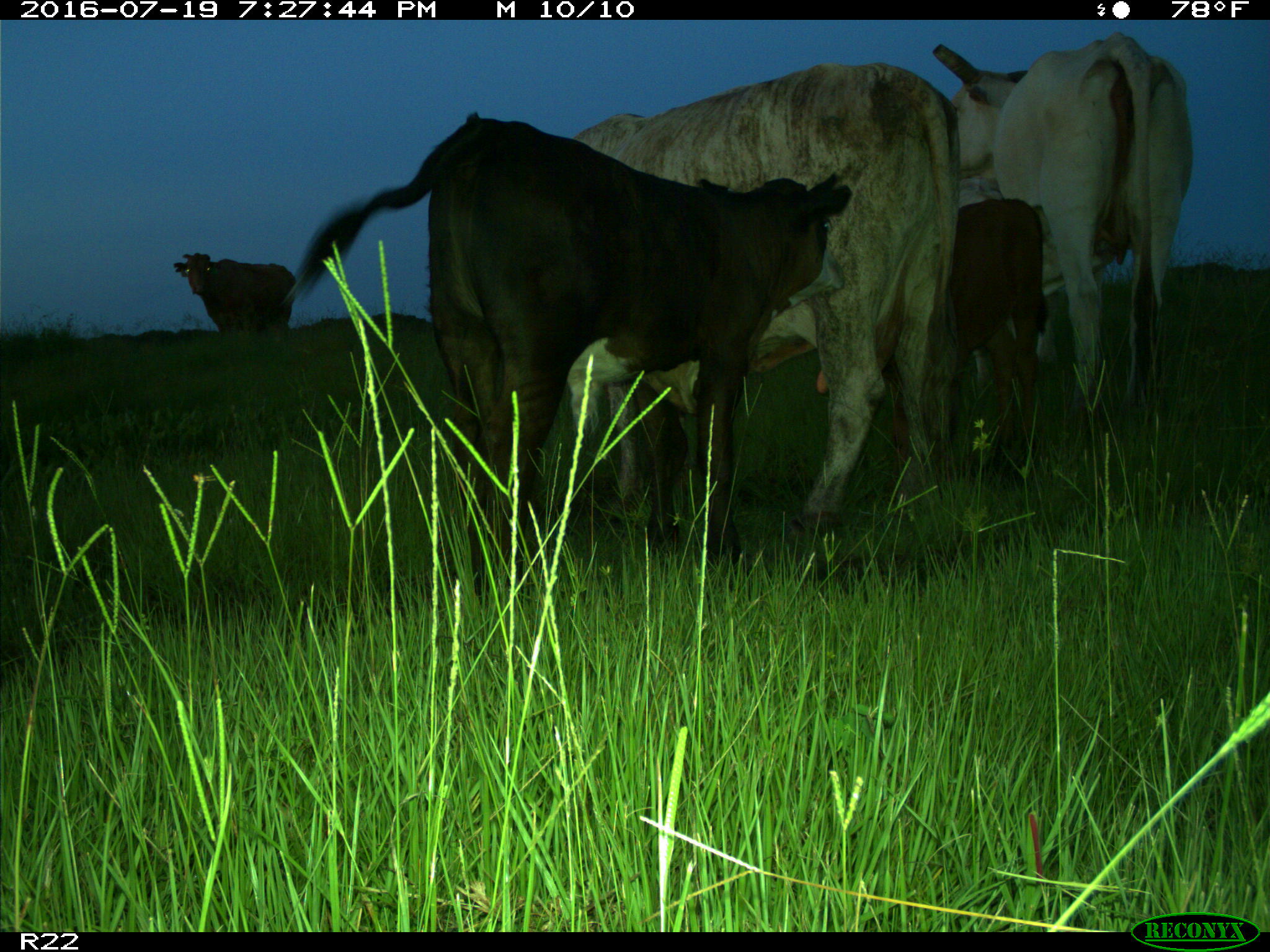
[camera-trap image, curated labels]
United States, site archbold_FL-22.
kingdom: Animalia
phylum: Chordata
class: Mammalia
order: Artiodactyla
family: Bovidae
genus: Bos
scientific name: Bos taurus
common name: domestic cow